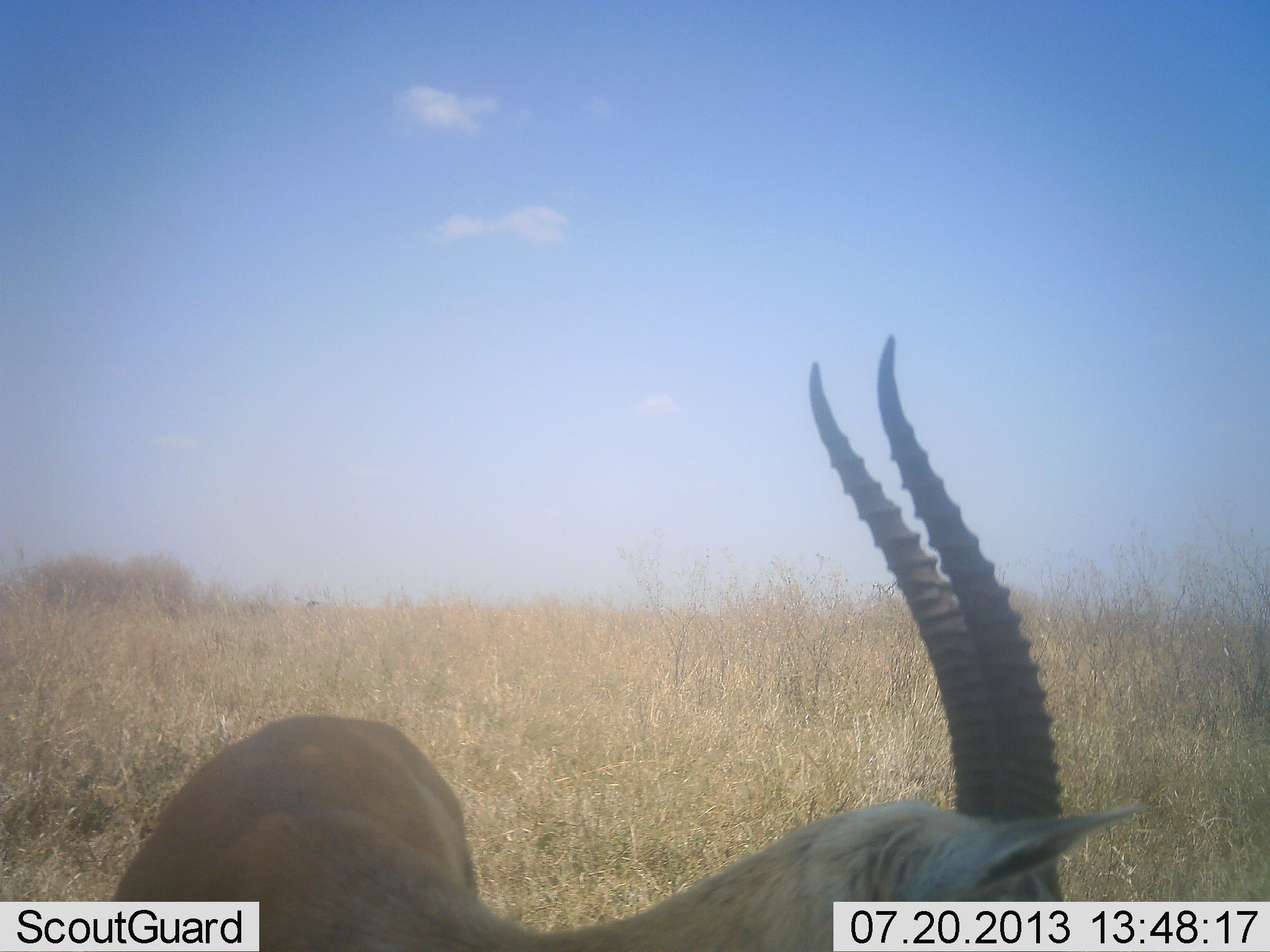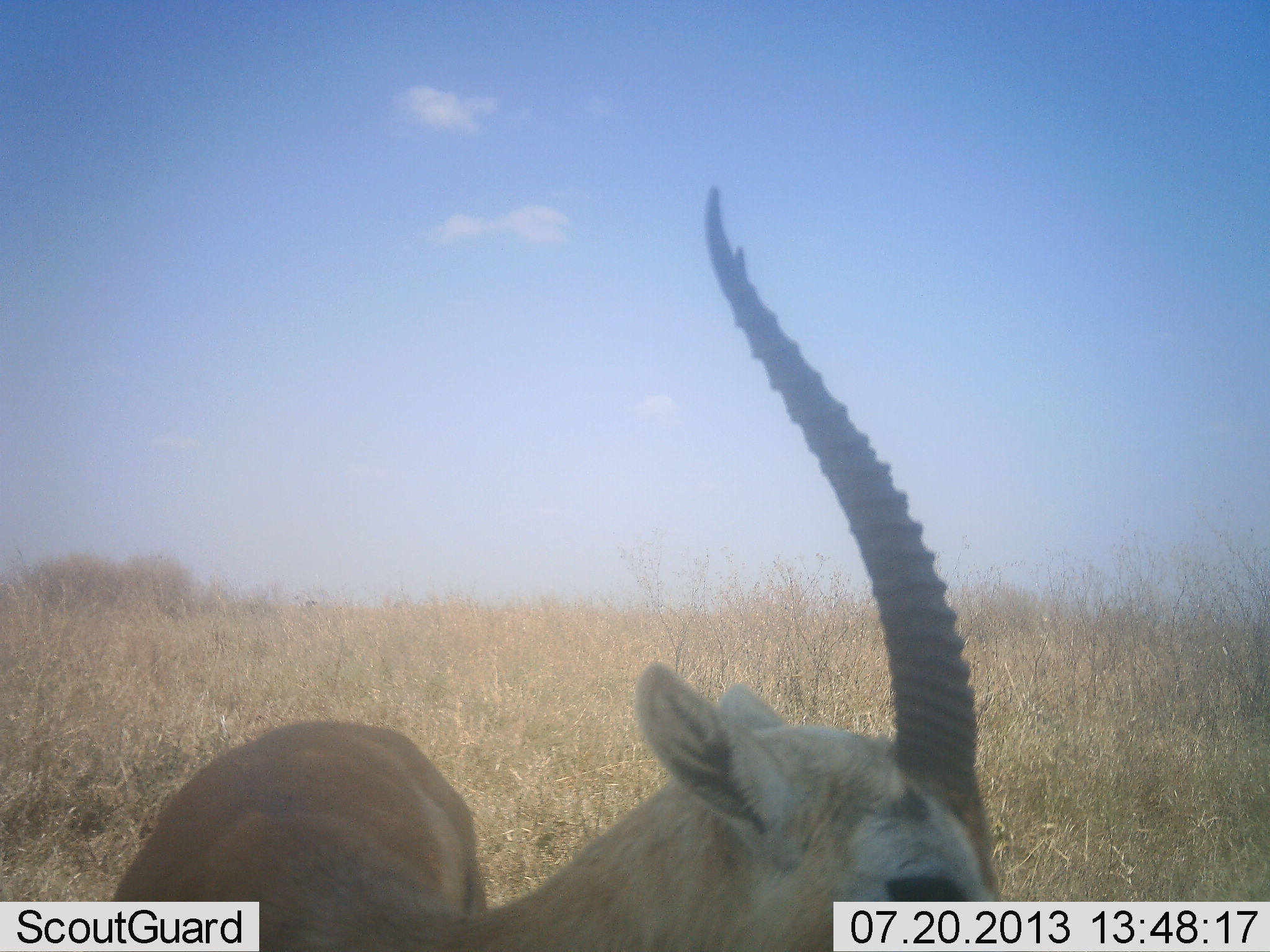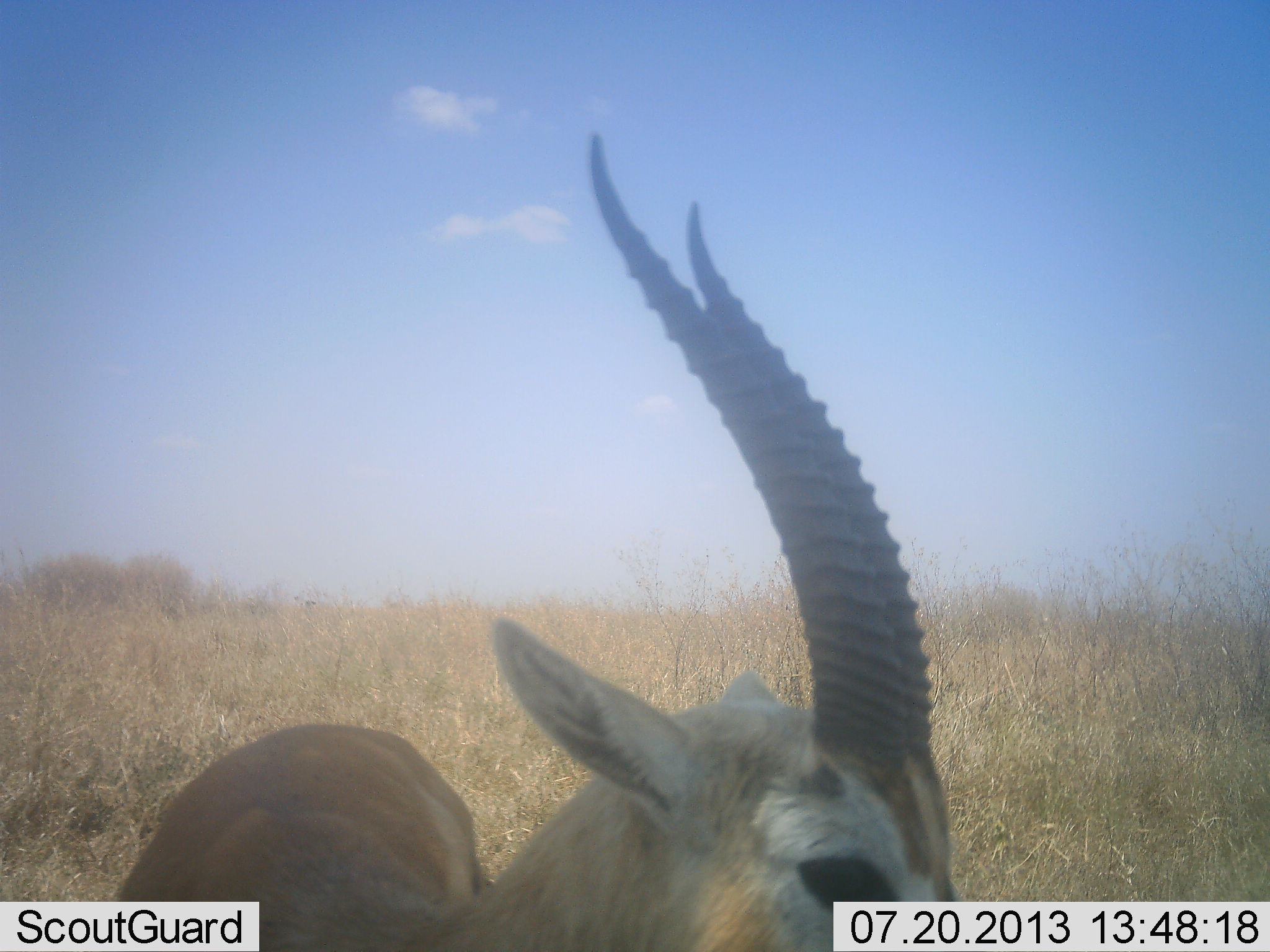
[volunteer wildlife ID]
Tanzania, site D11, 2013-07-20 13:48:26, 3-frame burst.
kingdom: Animalia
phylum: Chordata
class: Mammalia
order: Artiodactyla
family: Bovidae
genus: Eudorcas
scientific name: Eudorcas thomsonii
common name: thomson's gazelle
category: gazellethomsons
Gazellethomsons (thomson's gazelle) (Eudorcas thomsonii), count 1. Behavior (volunteer vote fractions): standing 86%, resting 0%, moving 4%, interacting 4%. Young present (vote fraction): 0%. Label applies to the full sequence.